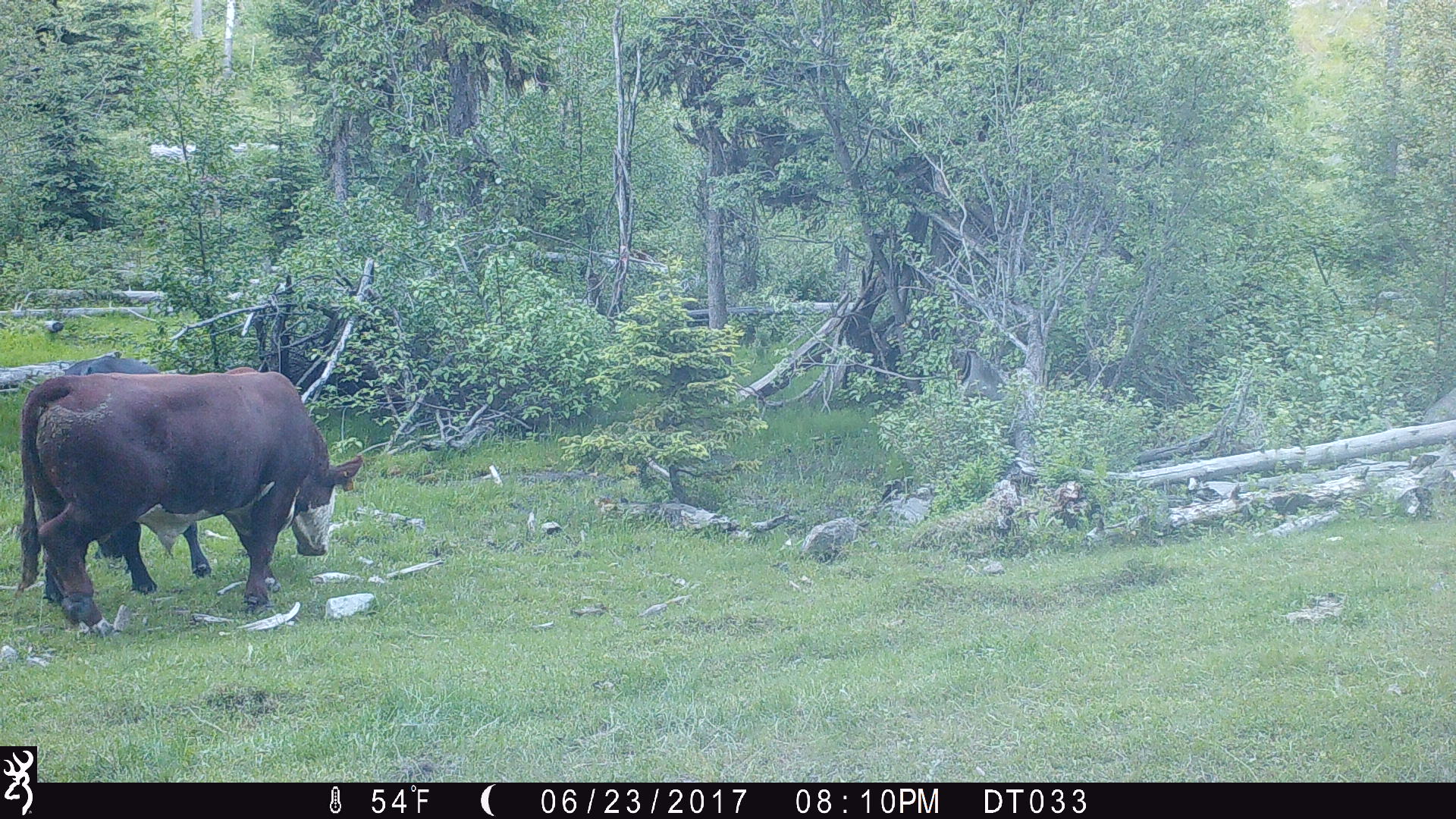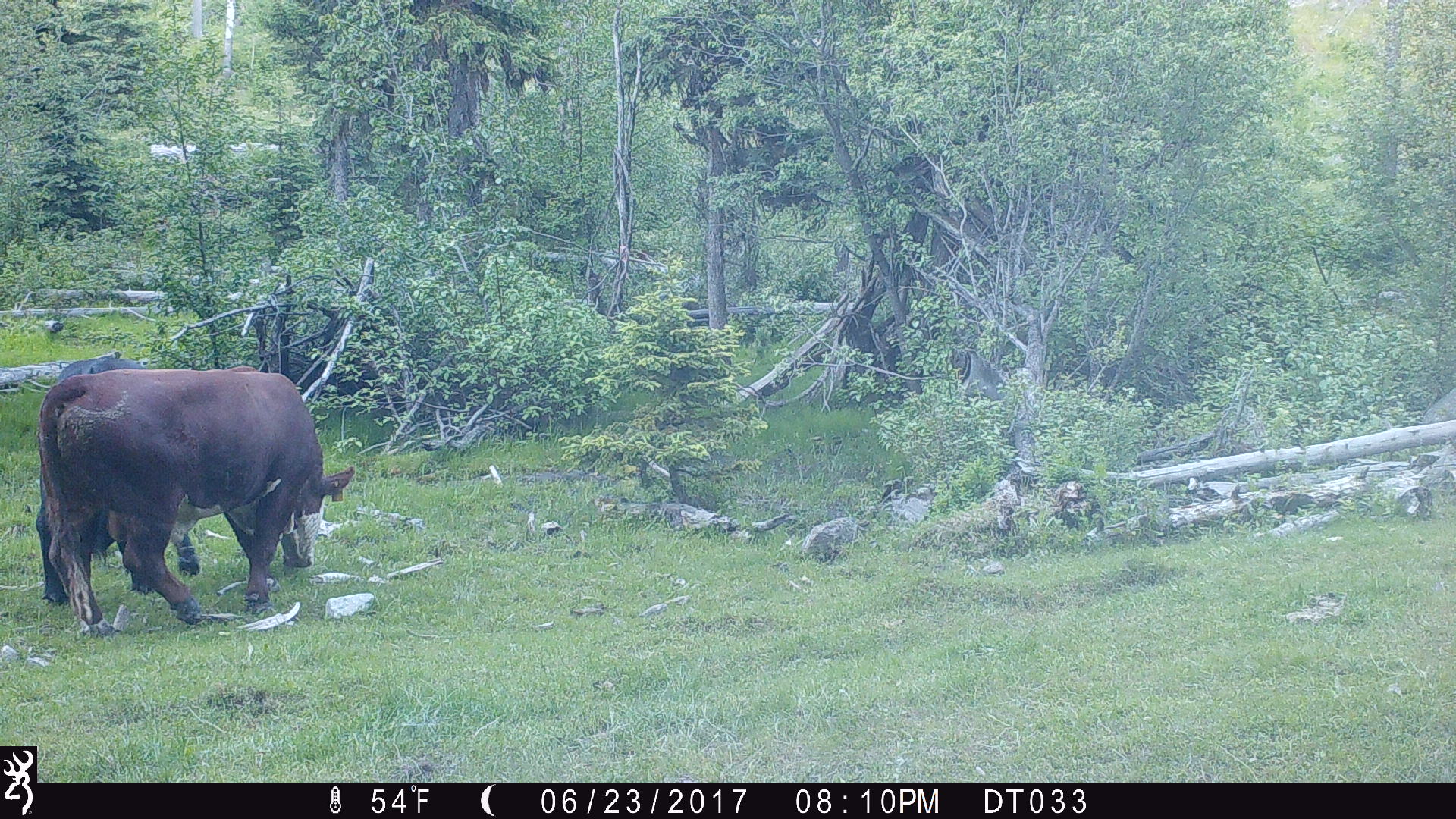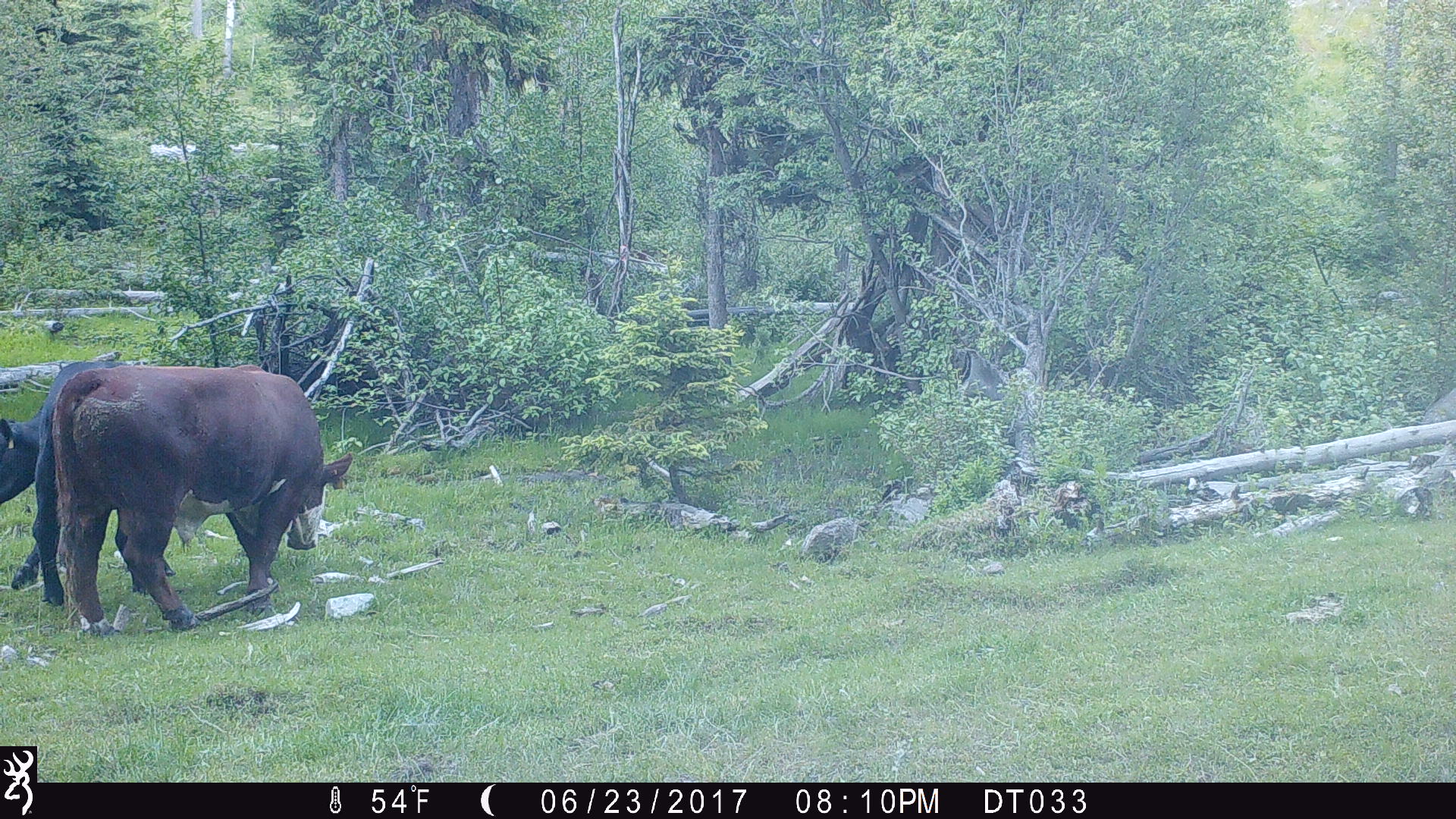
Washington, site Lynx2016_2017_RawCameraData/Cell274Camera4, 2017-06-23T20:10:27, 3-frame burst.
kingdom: Animalia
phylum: Chordata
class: Mammalia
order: Artiodactyla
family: Bovidae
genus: Bos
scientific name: Bos taurus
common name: domestic cattle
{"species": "domestic cattle (Bos taurus)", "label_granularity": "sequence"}